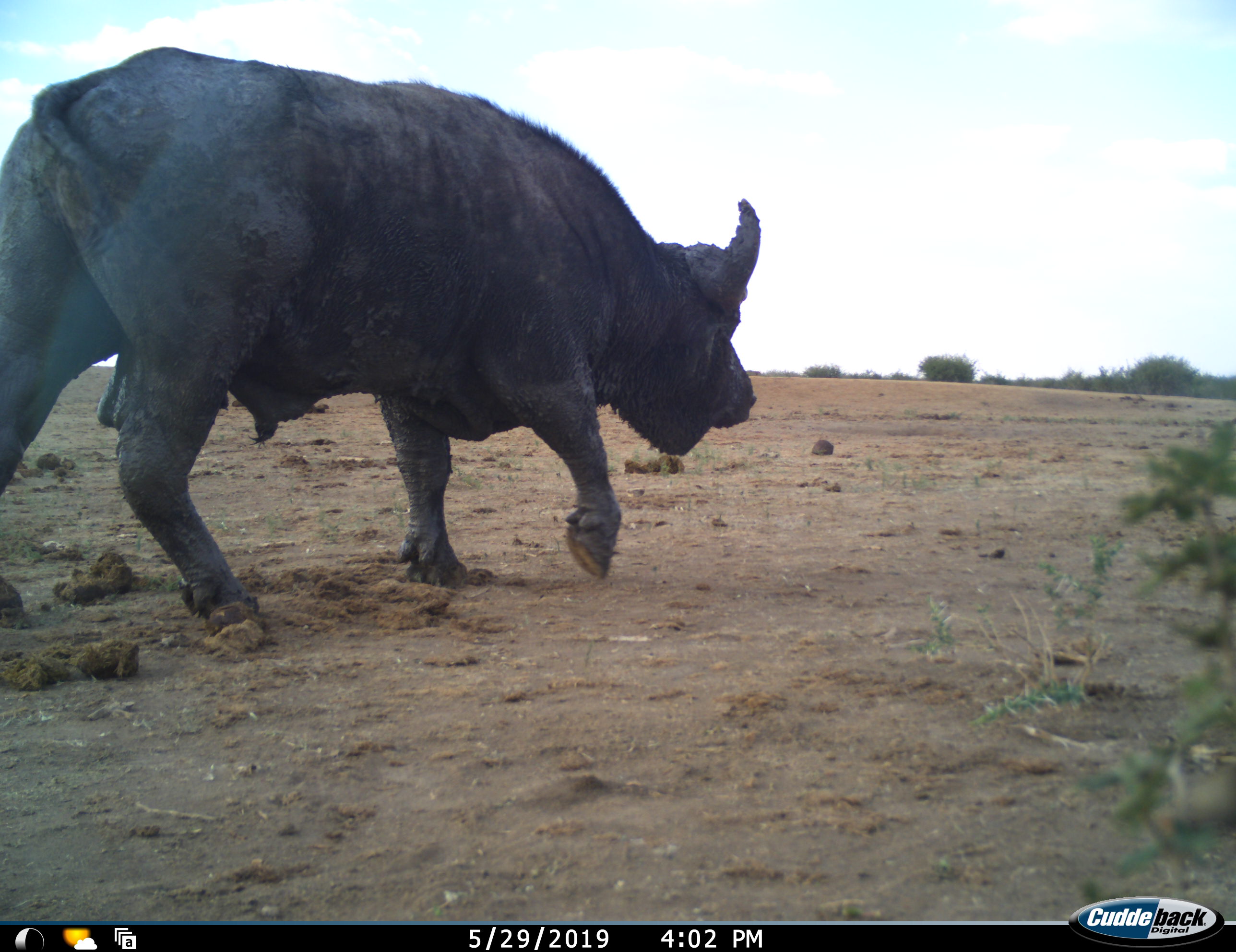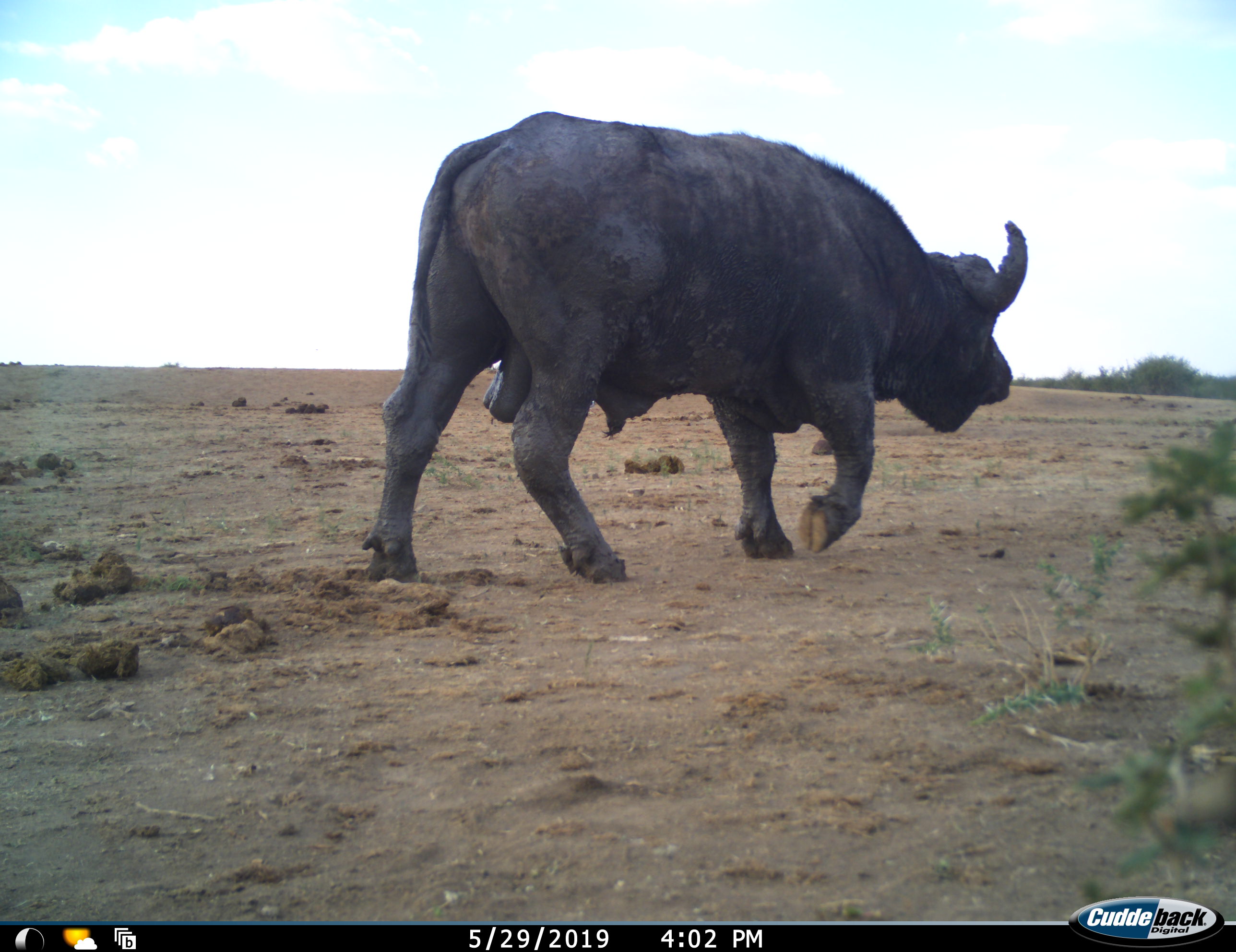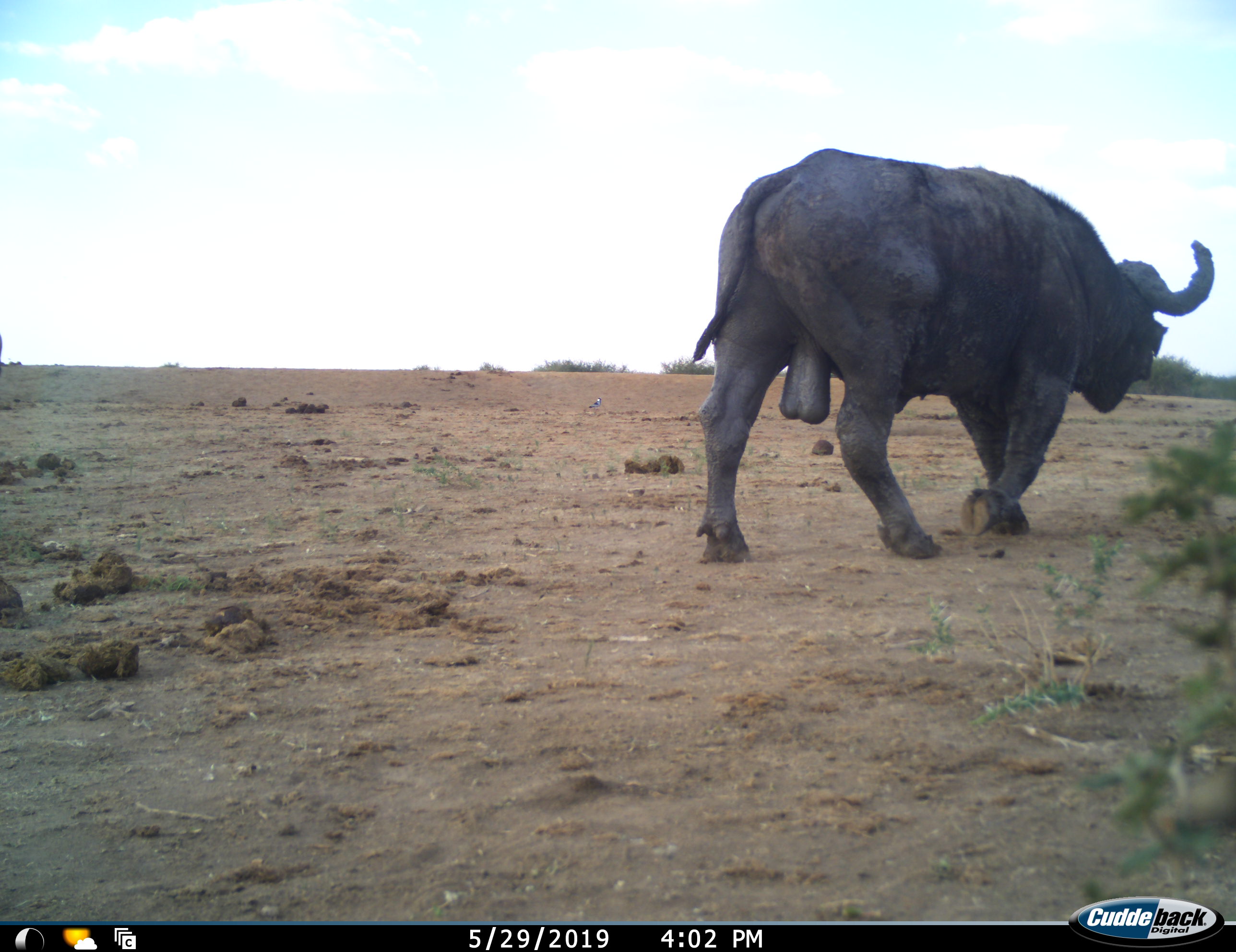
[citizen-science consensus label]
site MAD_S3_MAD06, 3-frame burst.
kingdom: Animalia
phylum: Chordata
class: Mammalia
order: Artiodactyla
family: Bovidae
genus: Syncerus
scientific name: Syncerus caffer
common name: african buffalo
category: buffalo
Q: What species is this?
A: Buffalo (african buffalo) (Syncerus caffer).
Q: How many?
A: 1.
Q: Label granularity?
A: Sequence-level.